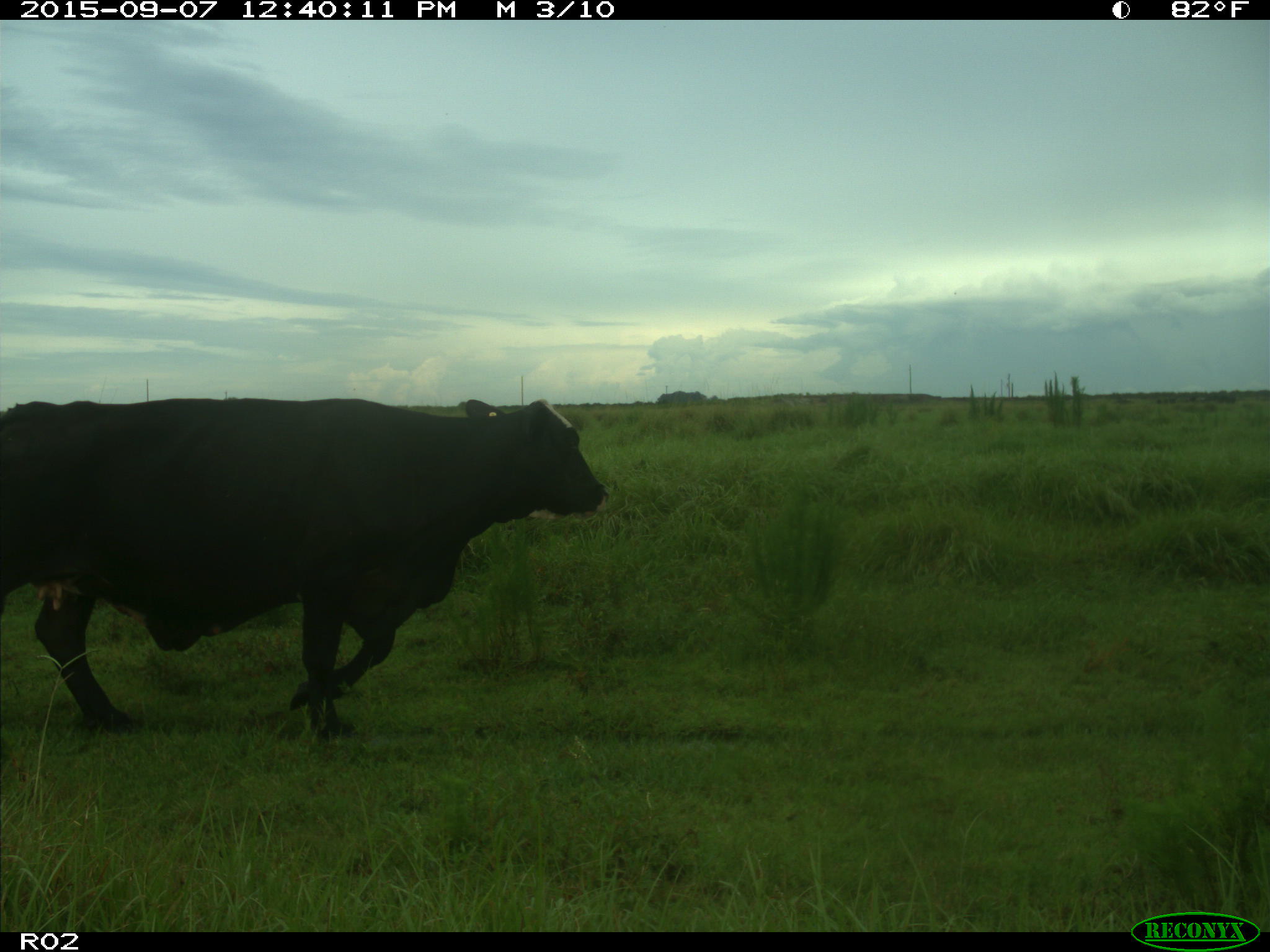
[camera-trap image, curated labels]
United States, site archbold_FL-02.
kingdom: Animalia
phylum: Chordata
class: Mammalia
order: Artiodactyla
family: Bovidae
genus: Bos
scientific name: Bos taurus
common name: domestic cow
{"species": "Bos taurus (domestic cow)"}